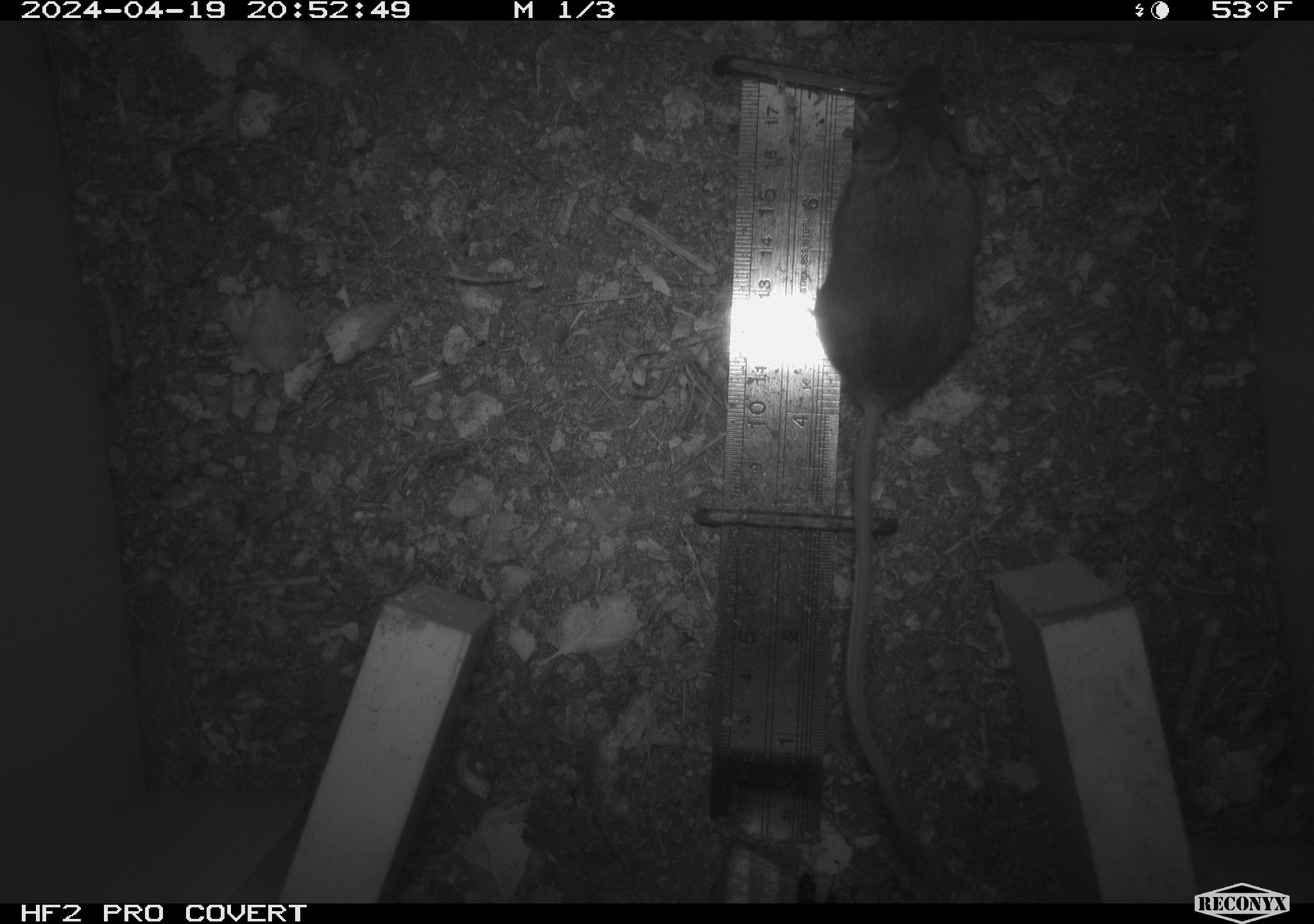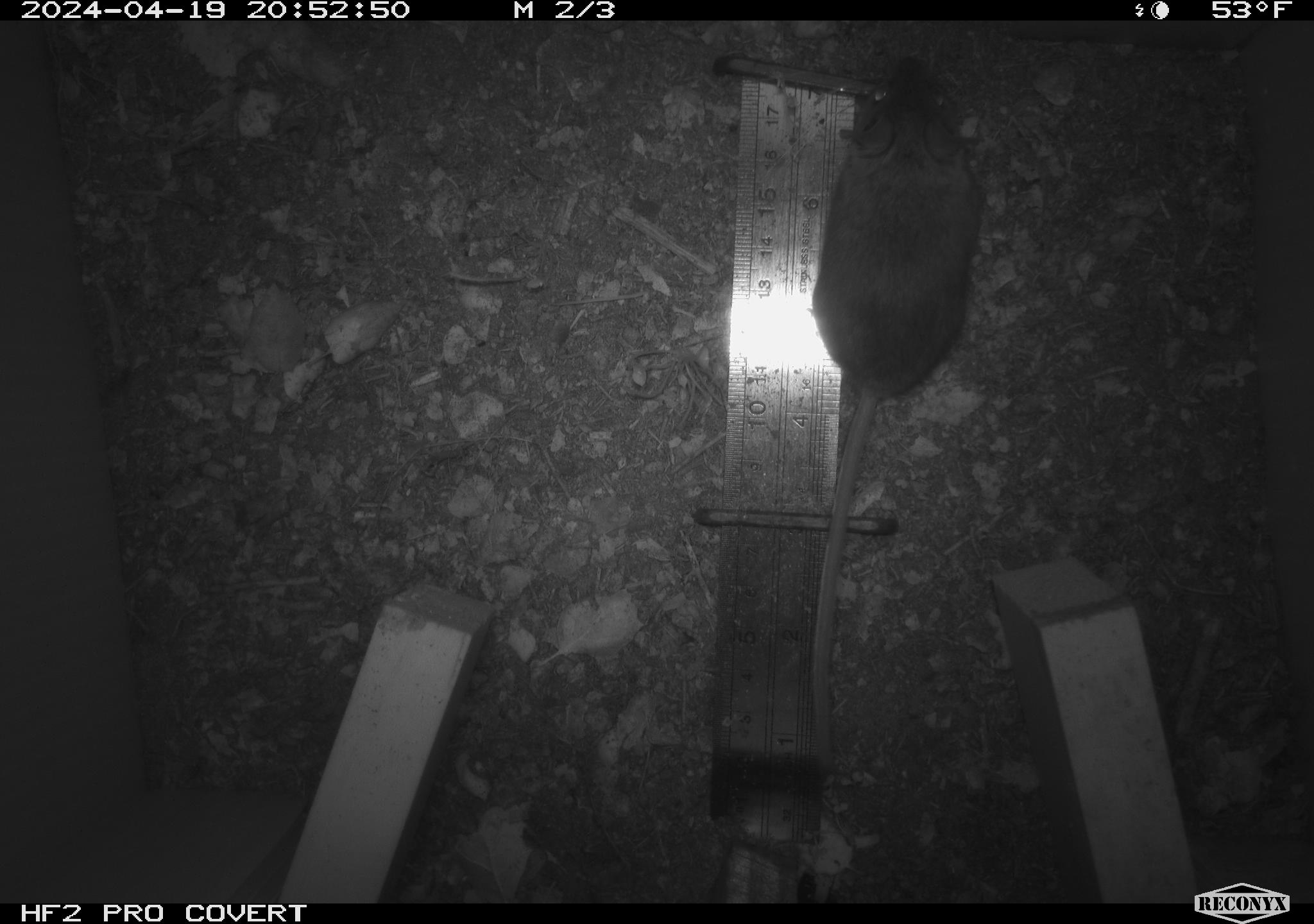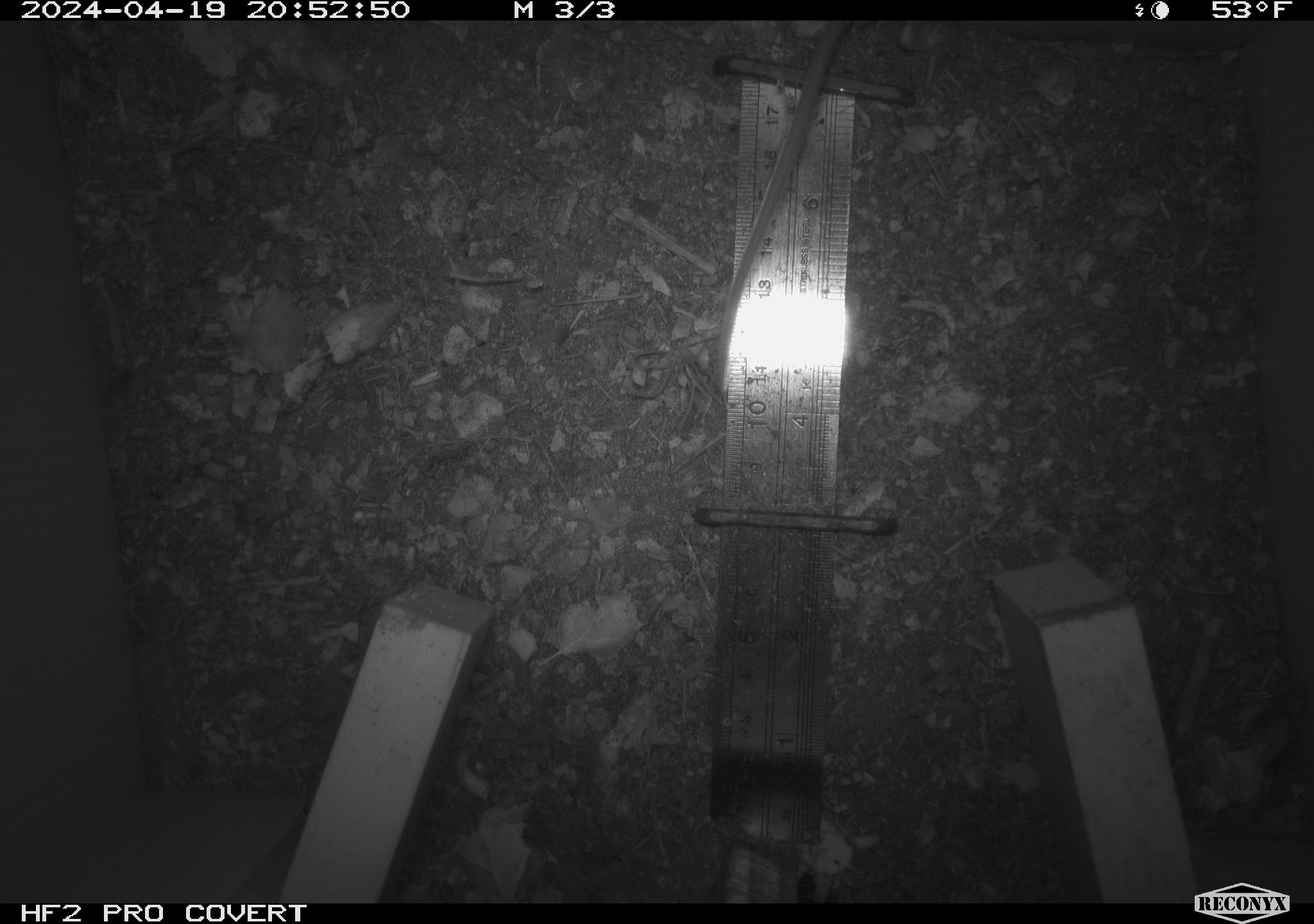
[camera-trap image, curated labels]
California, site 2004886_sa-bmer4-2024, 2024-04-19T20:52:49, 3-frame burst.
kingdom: Animalia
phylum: Chordata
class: Mammalia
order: Rodentia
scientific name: Rodentia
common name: mouse species